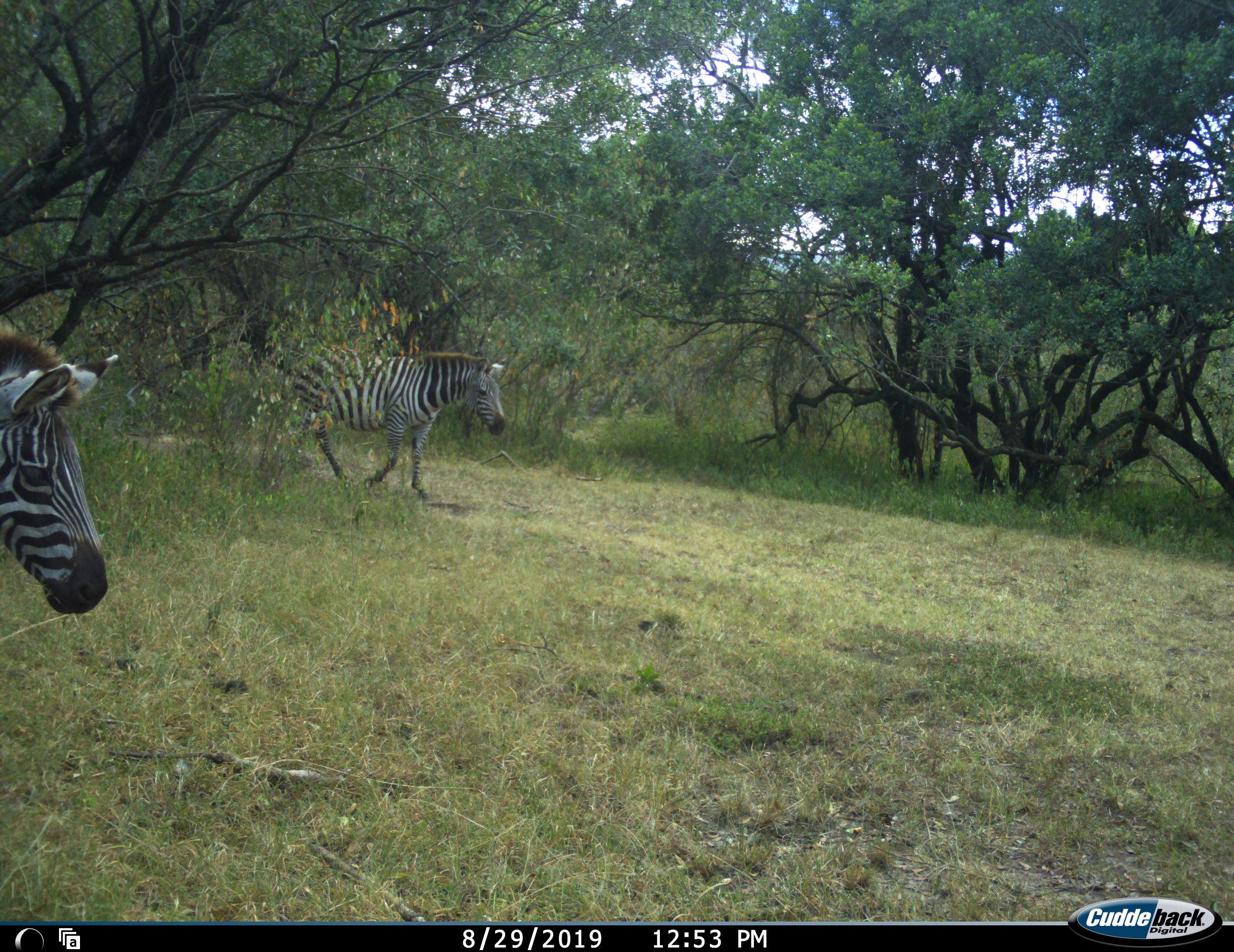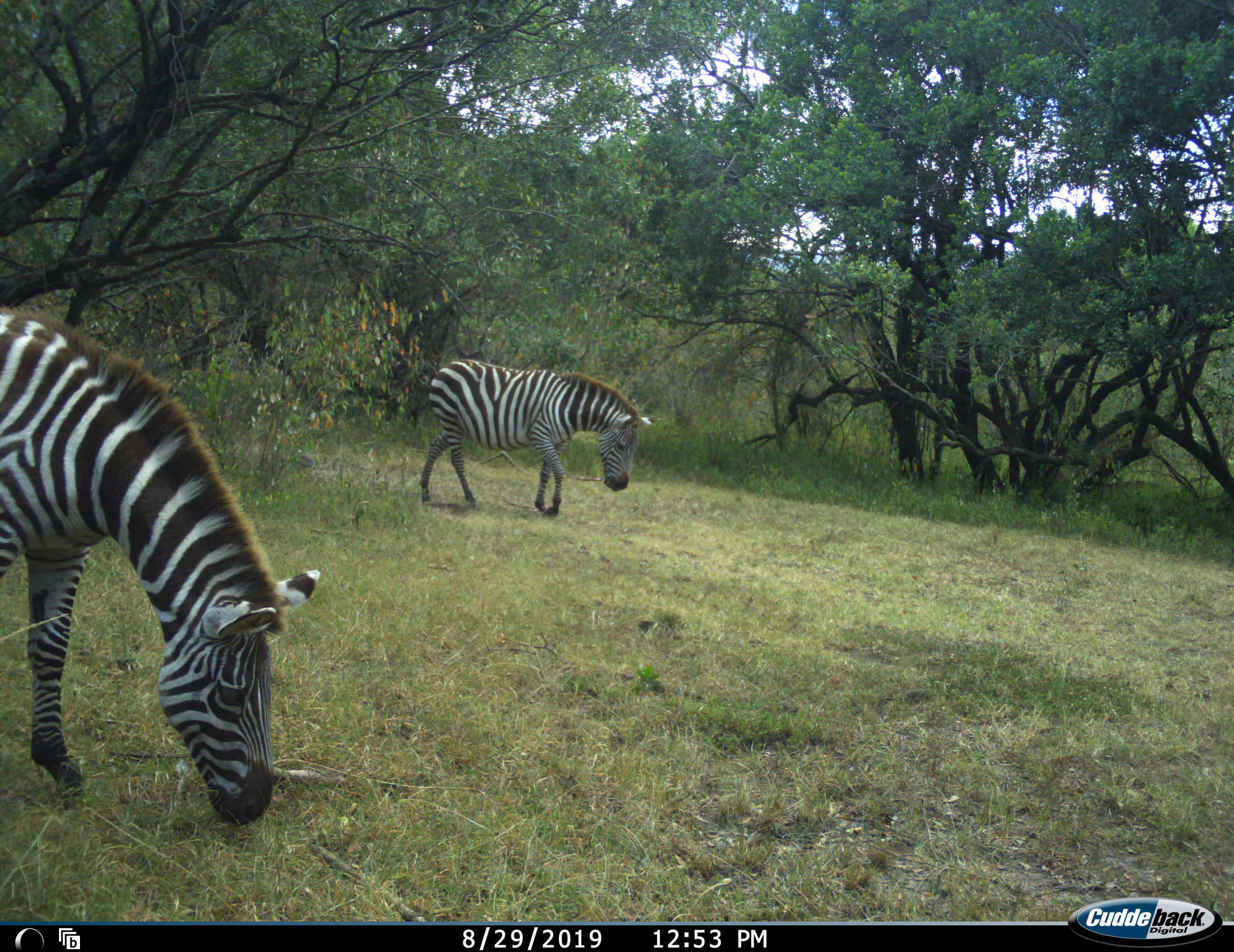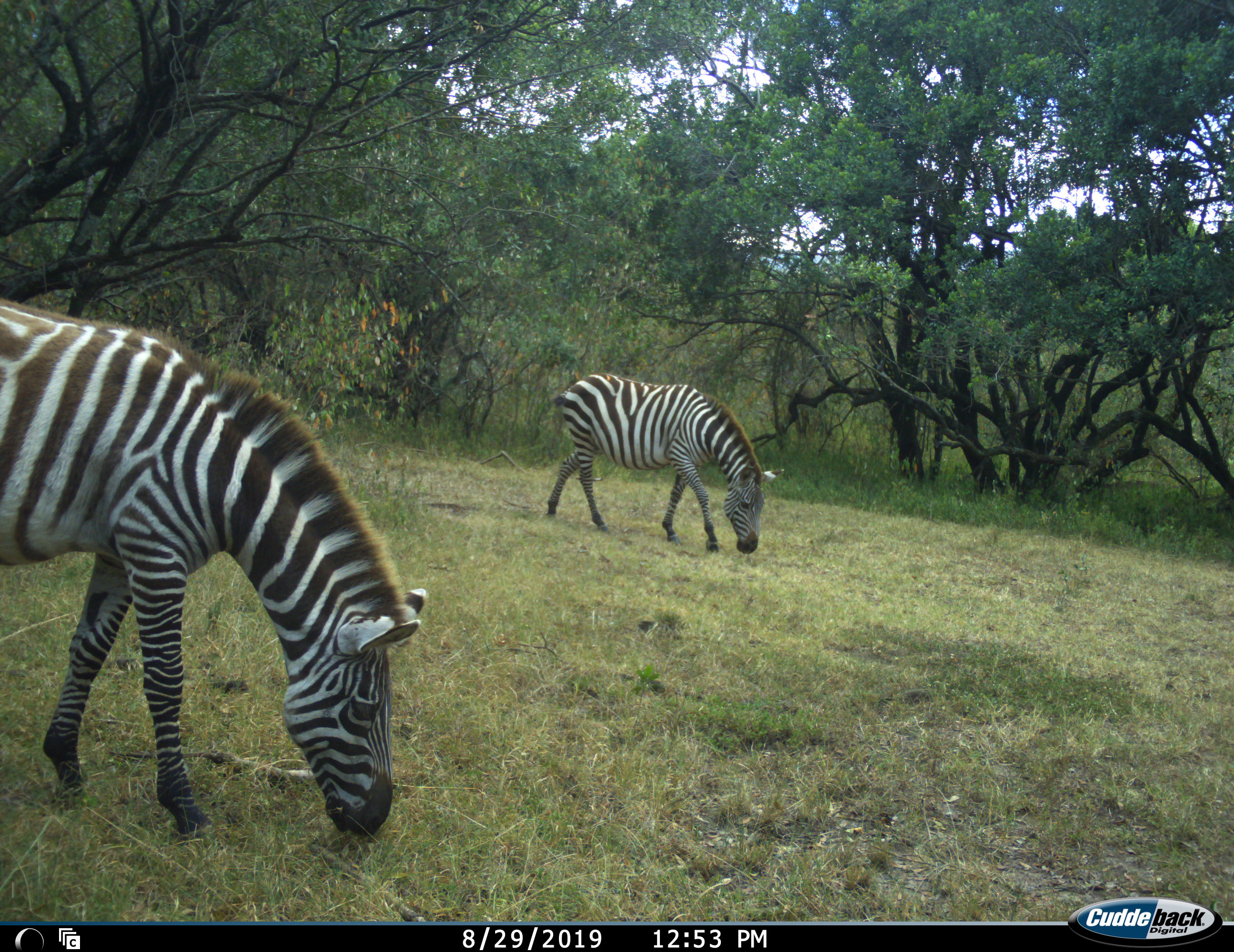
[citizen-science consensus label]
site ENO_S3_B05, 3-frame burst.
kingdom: Animalia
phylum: Chordata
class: Mammalia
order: Perissodactyla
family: Equidae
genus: Equus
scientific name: Equus quagga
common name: plains zebra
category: zebraplains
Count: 2.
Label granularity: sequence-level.